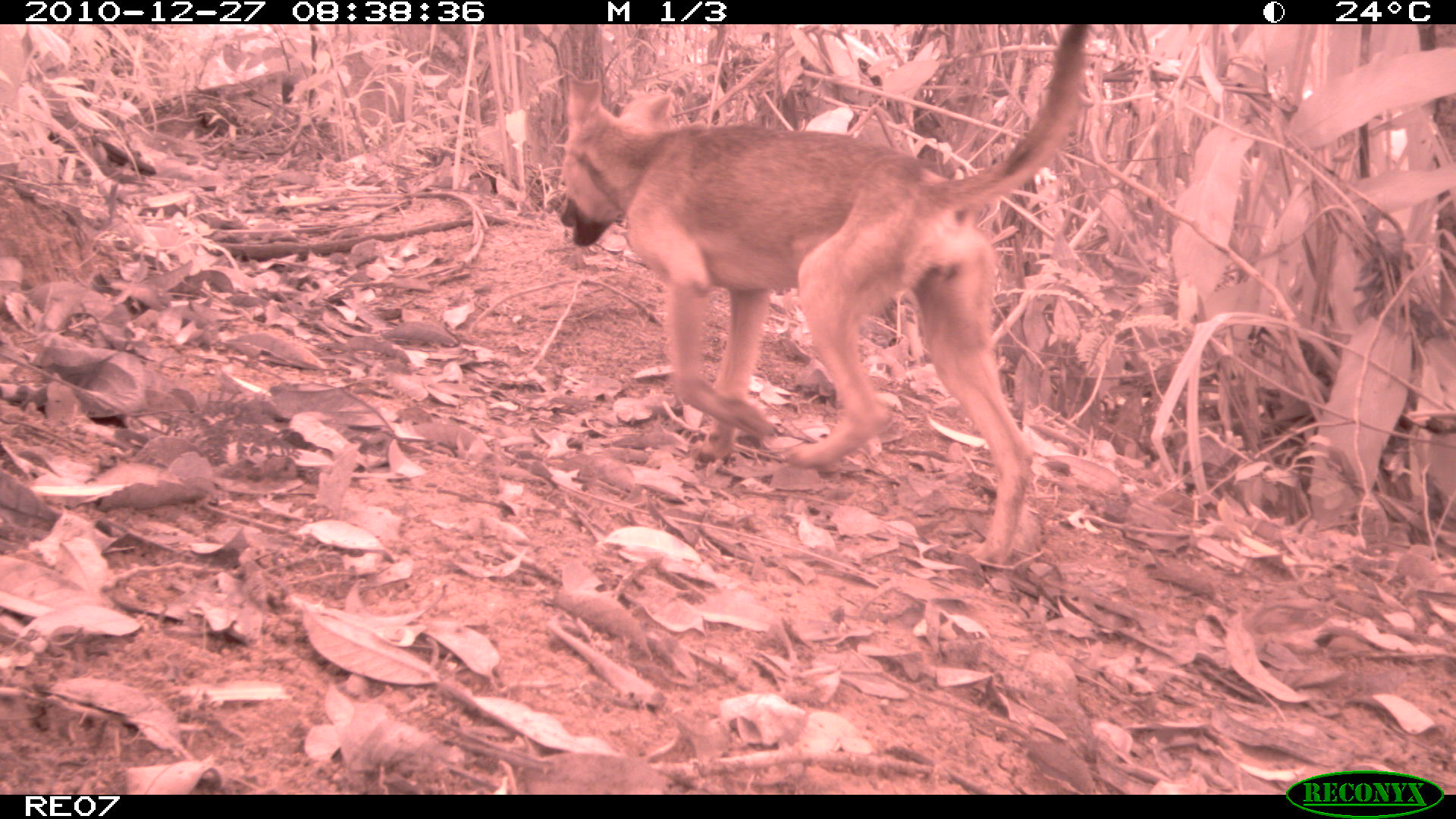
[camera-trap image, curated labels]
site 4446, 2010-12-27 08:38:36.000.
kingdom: Animalia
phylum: Chordata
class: Mammalia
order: Carnivora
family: Canidae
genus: Canis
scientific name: Canis familiaris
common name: domestic dog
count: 1